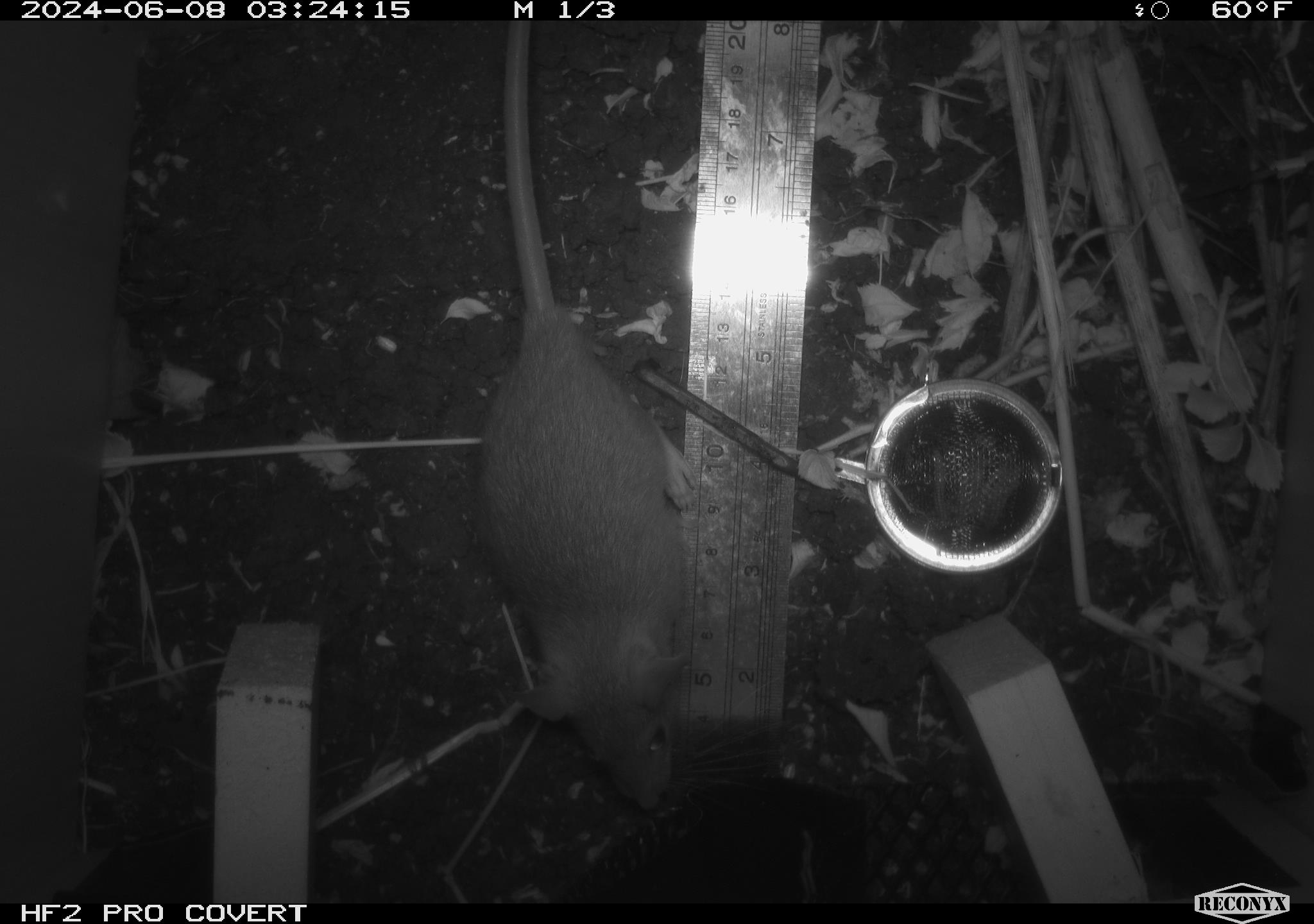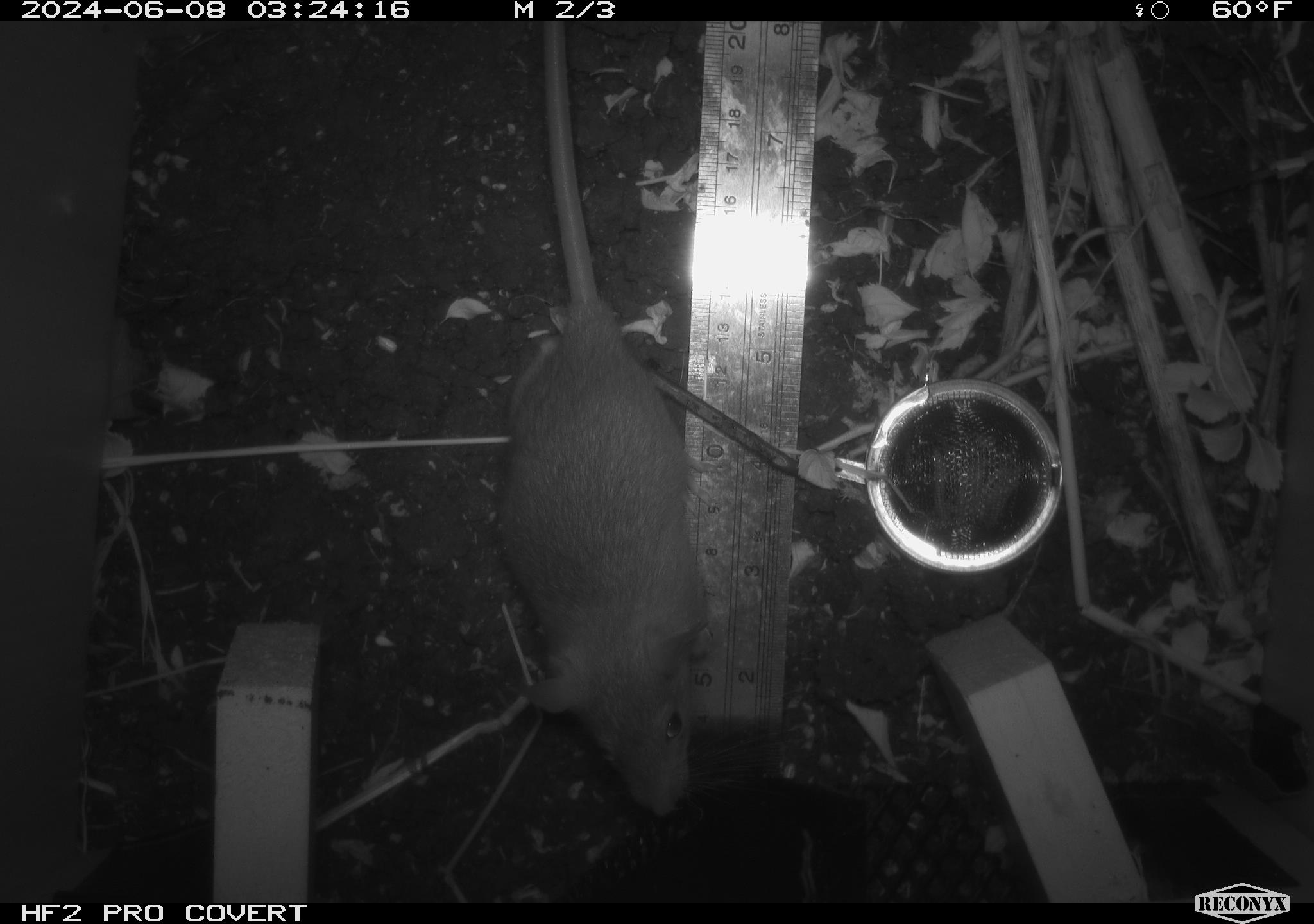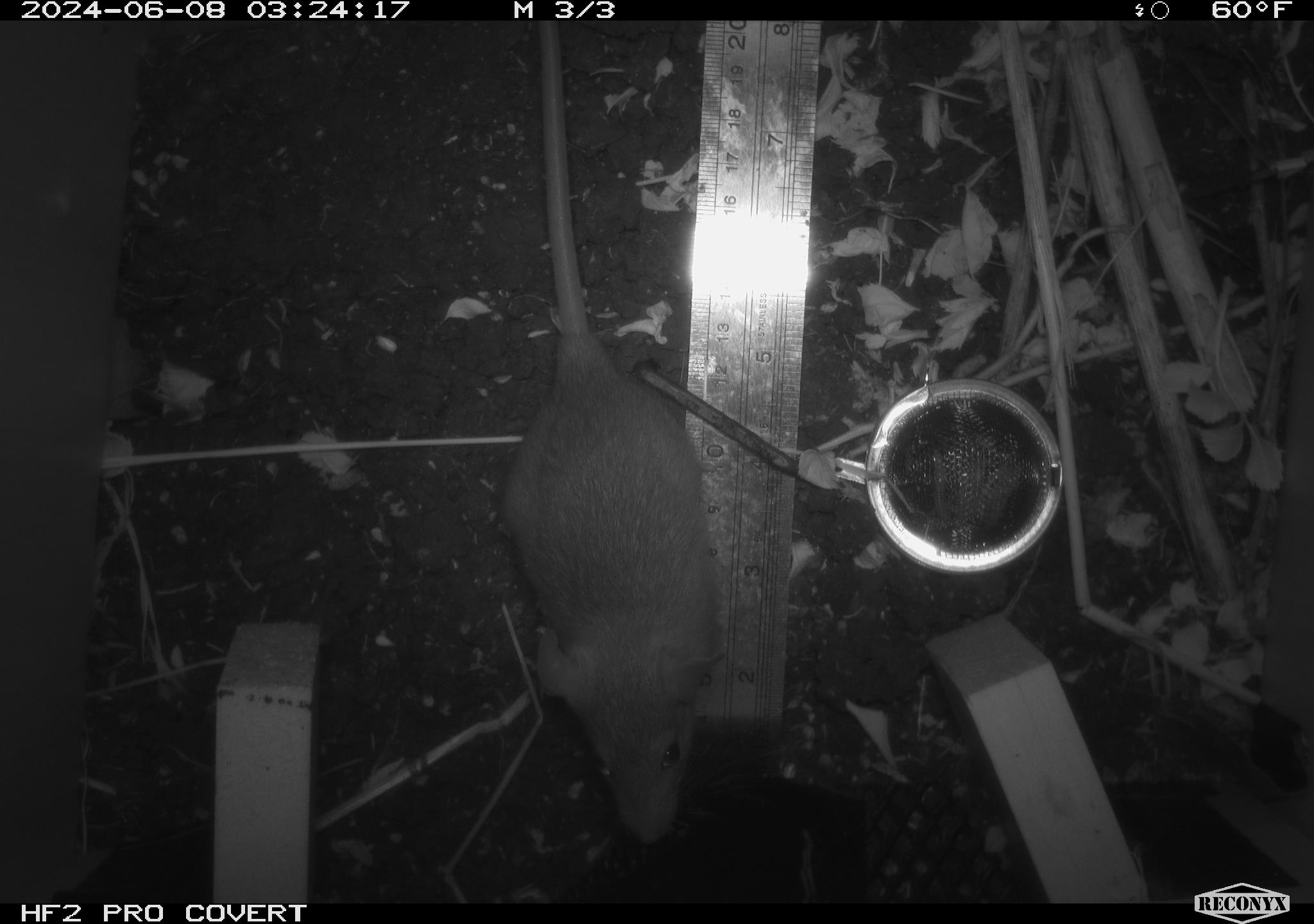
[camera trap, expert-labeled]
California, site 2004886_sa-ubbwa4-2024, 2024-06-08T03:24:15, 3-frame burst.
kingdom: Animalia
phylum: Chordata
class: Mammalia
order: Rodentia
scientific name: Rodentia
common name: woodrat or rat or mouse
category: woodrat or rat or mouse species